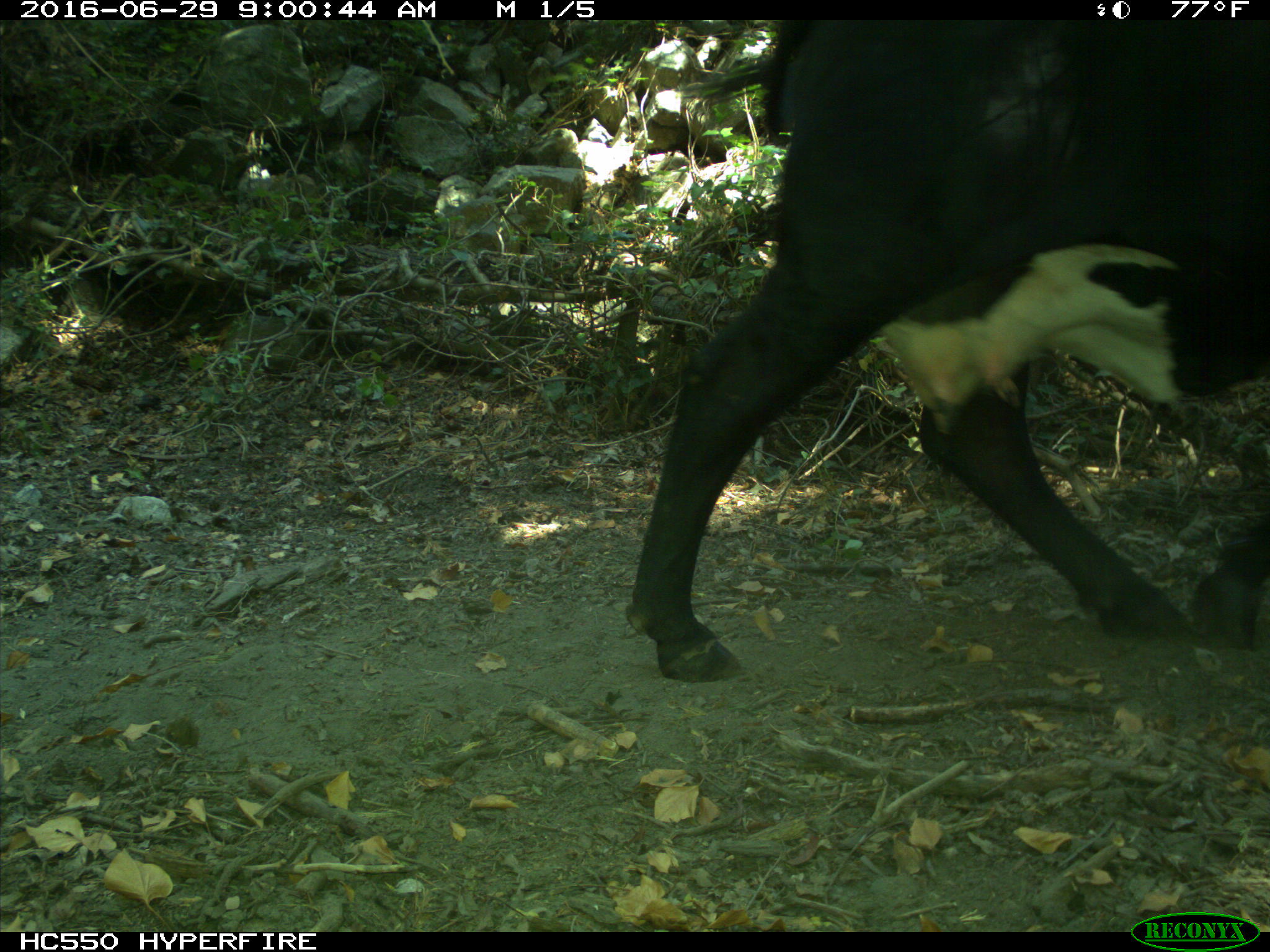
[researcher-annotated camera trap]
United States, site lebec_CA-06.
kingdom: Animalia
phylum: Chordata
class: Mammalia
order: Artiodactyla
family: Bovidae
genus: Bos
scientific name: Bos taurus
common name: domestic cow